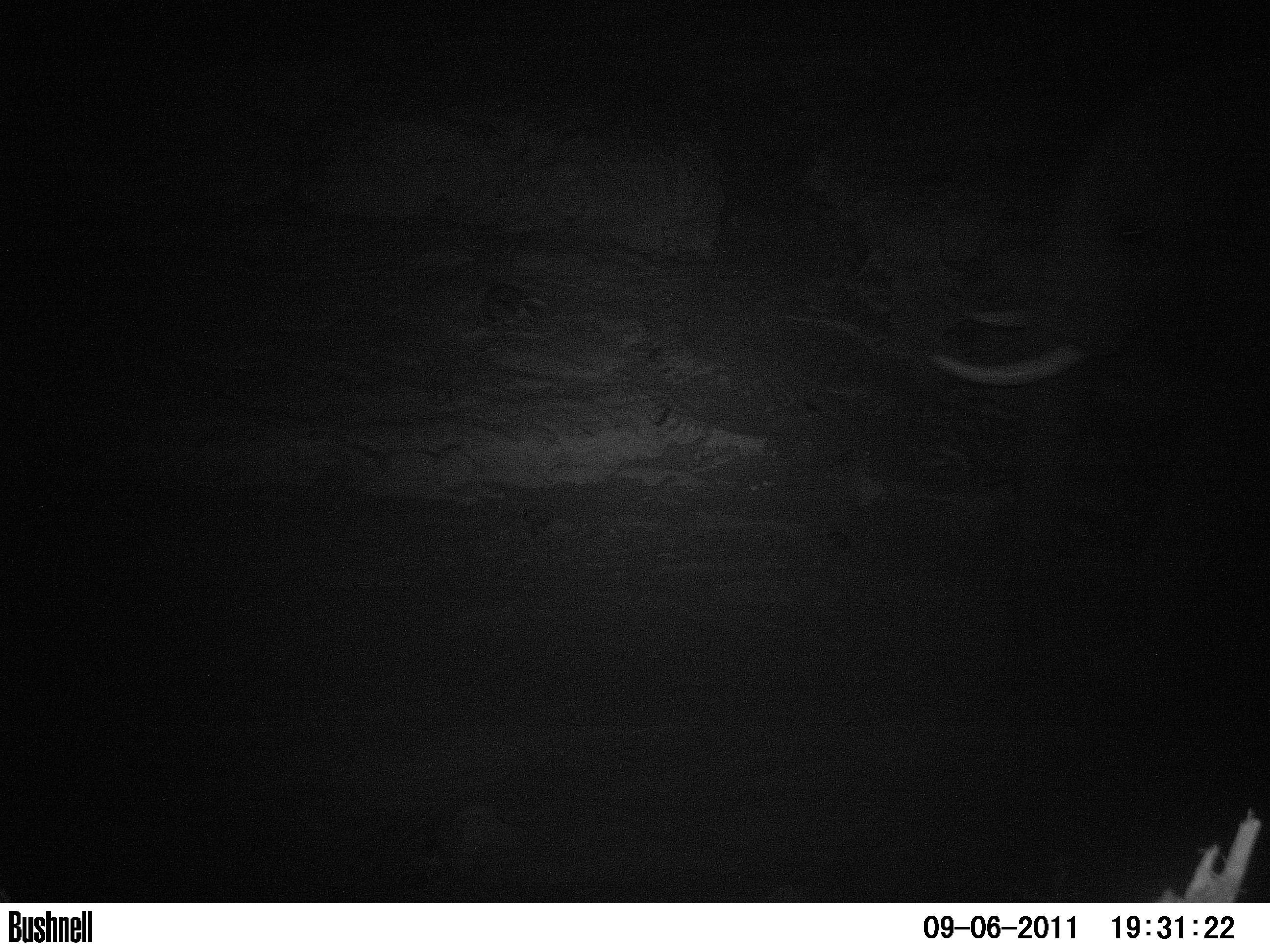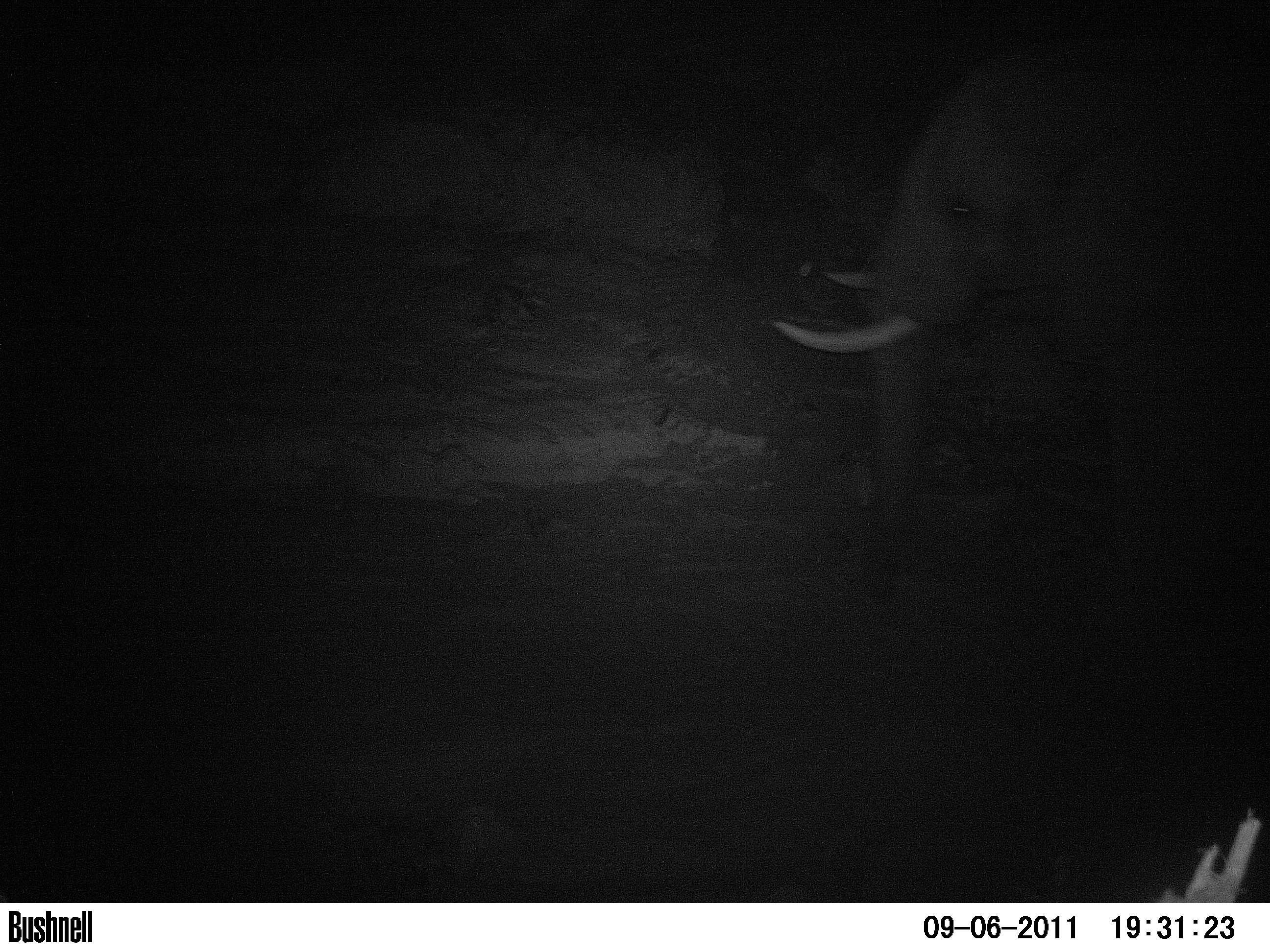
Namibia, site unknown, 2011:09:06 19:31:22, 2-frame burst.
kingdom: Animalia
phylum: Chordata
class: Mammalia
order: Proboscidea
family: Elephantidae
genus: Loxodonta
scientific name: Loxodonta africana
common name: african elephant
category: loxodanta africana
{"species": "loxodanta africana (african elephant) (Loxodonta africana)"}